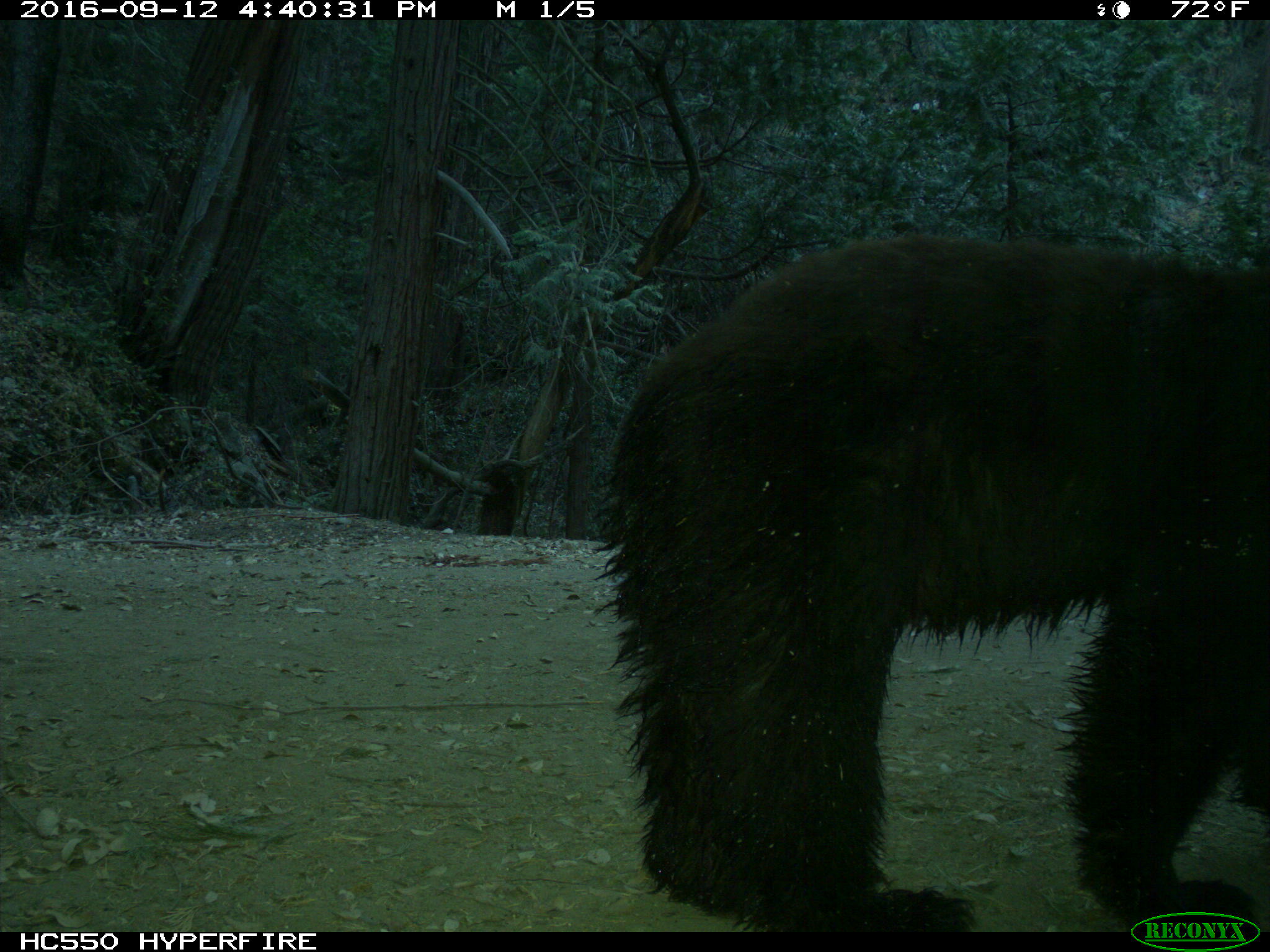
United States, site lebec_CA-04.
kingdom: Animalia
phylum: Chordata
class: Mammalia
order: Carnivora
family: Ursidae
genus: Ursus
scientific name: Ursus americanus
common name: american black bear